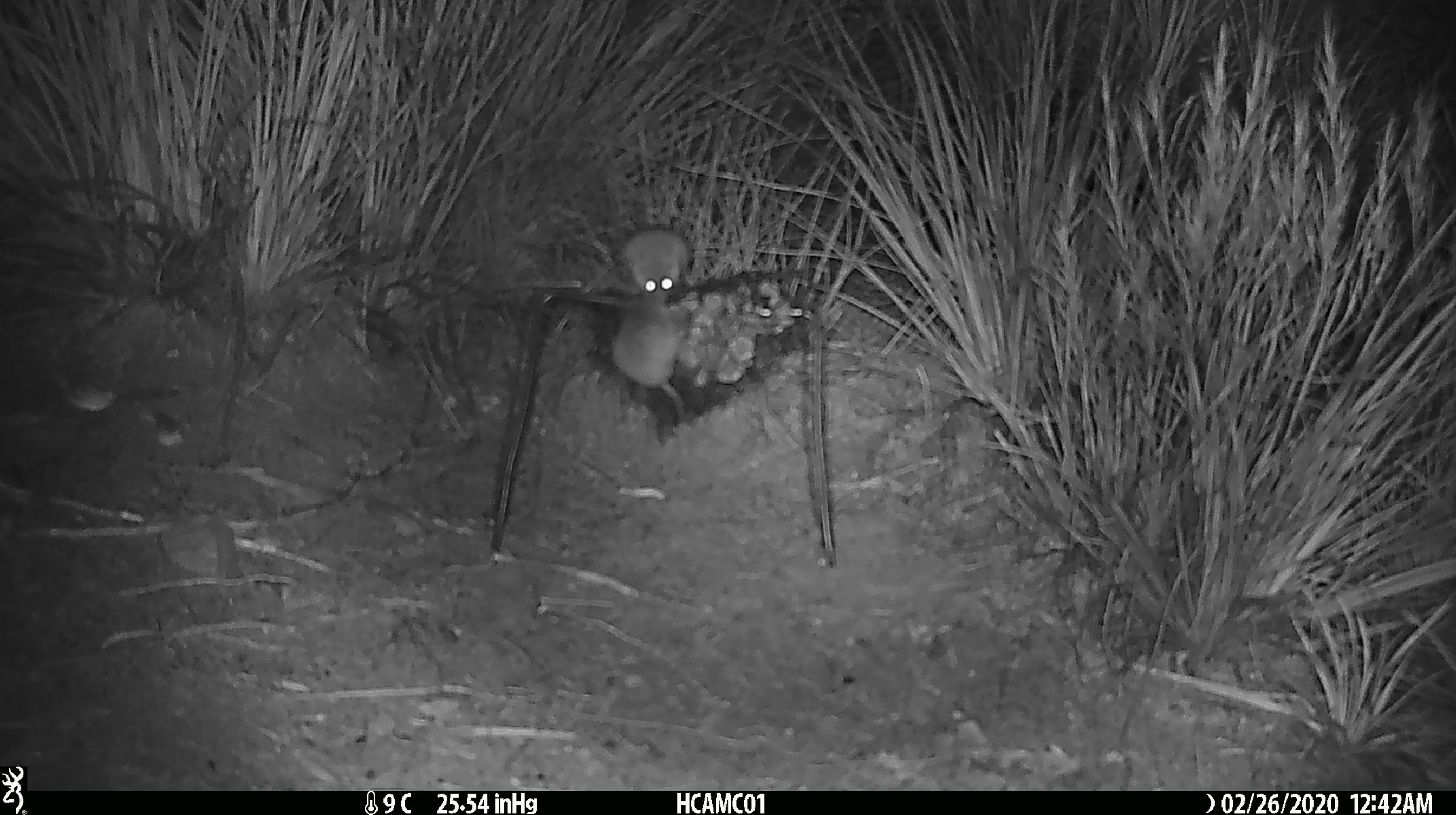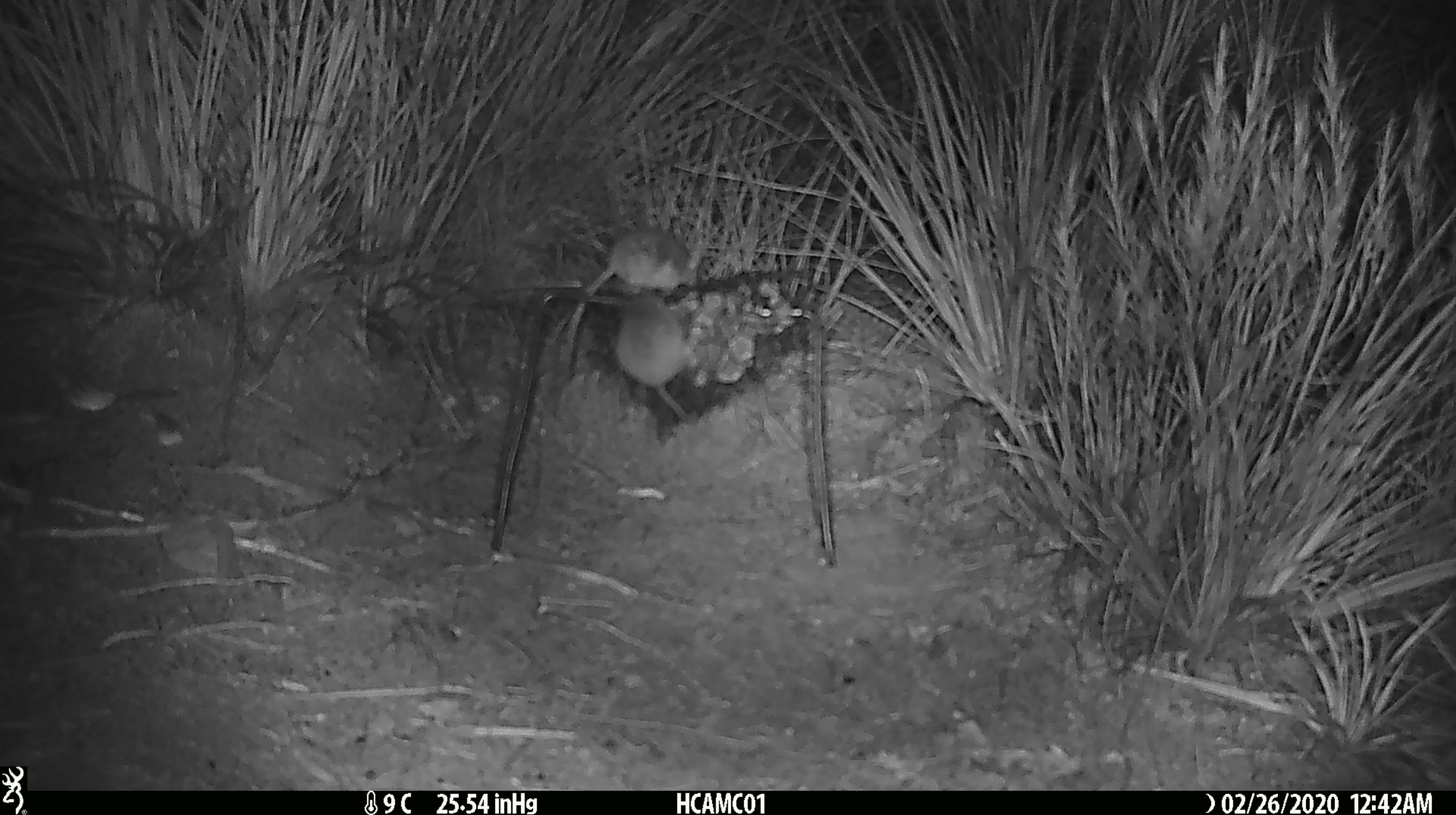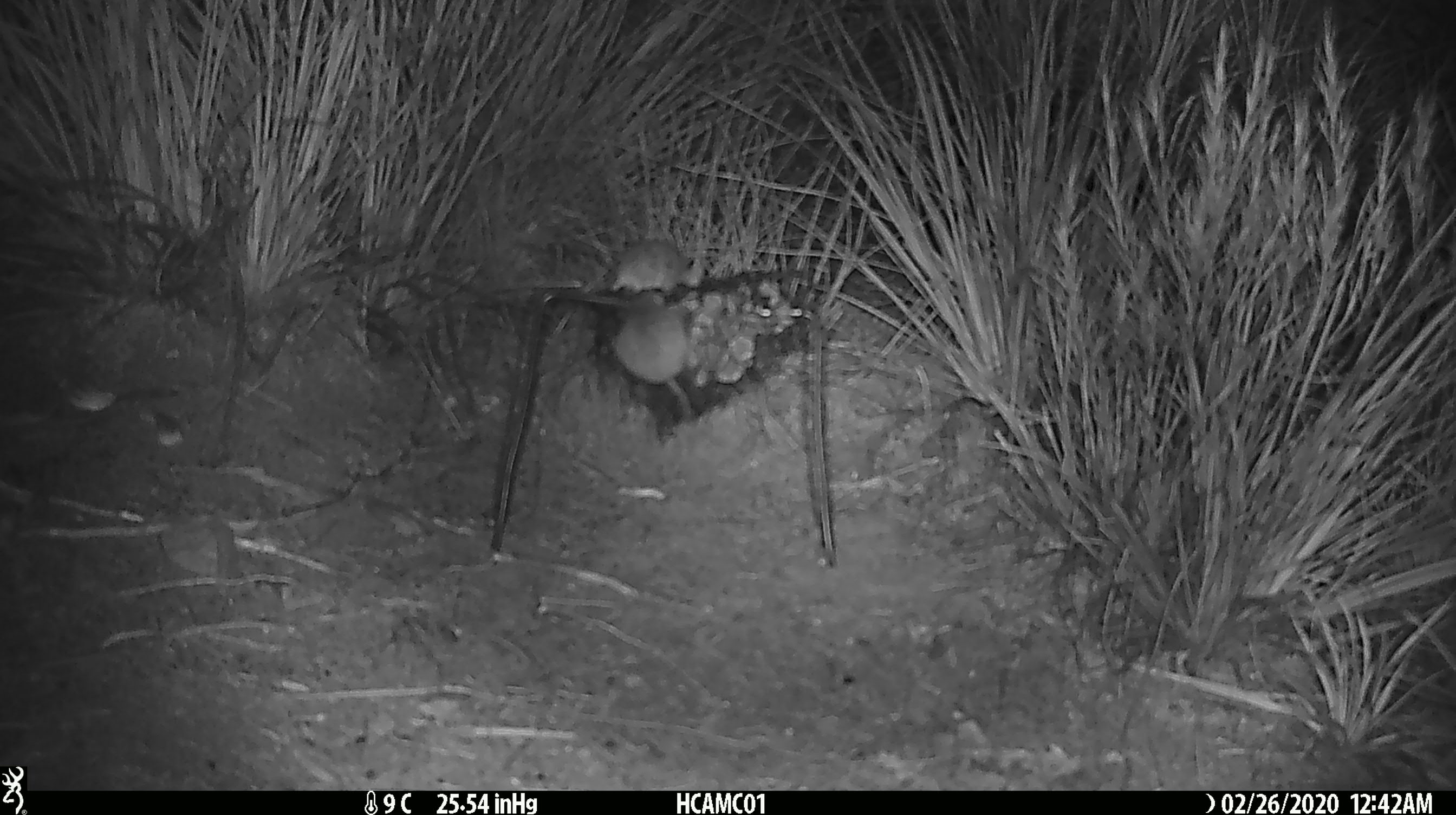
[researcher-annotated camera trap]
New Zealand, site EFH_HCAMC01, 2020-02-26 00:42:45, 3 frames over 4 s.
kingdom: Animalia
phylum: Chordata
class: Mammalia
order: Rodentia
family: Muridae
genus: Mus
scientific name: Mus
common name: mouse